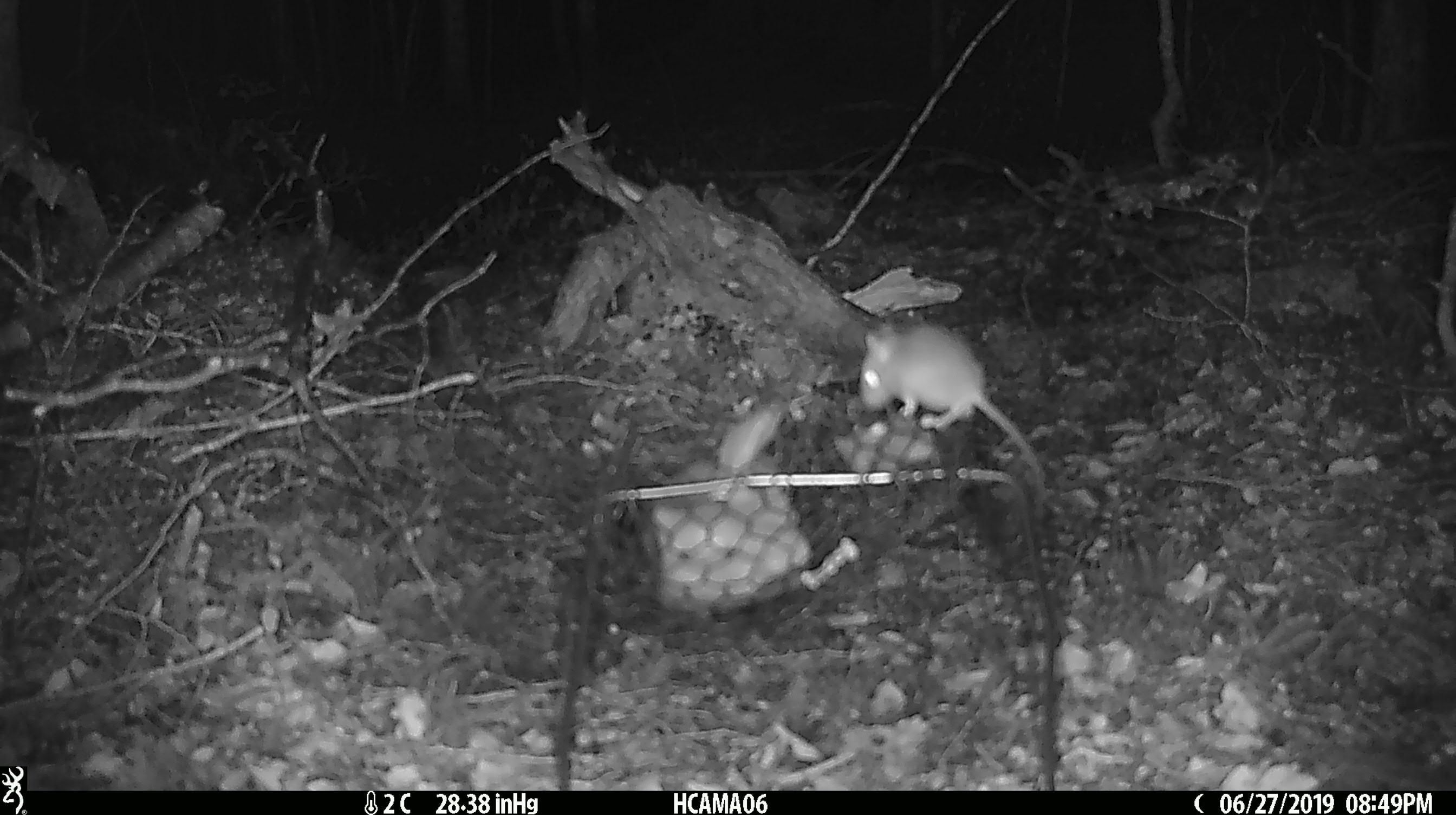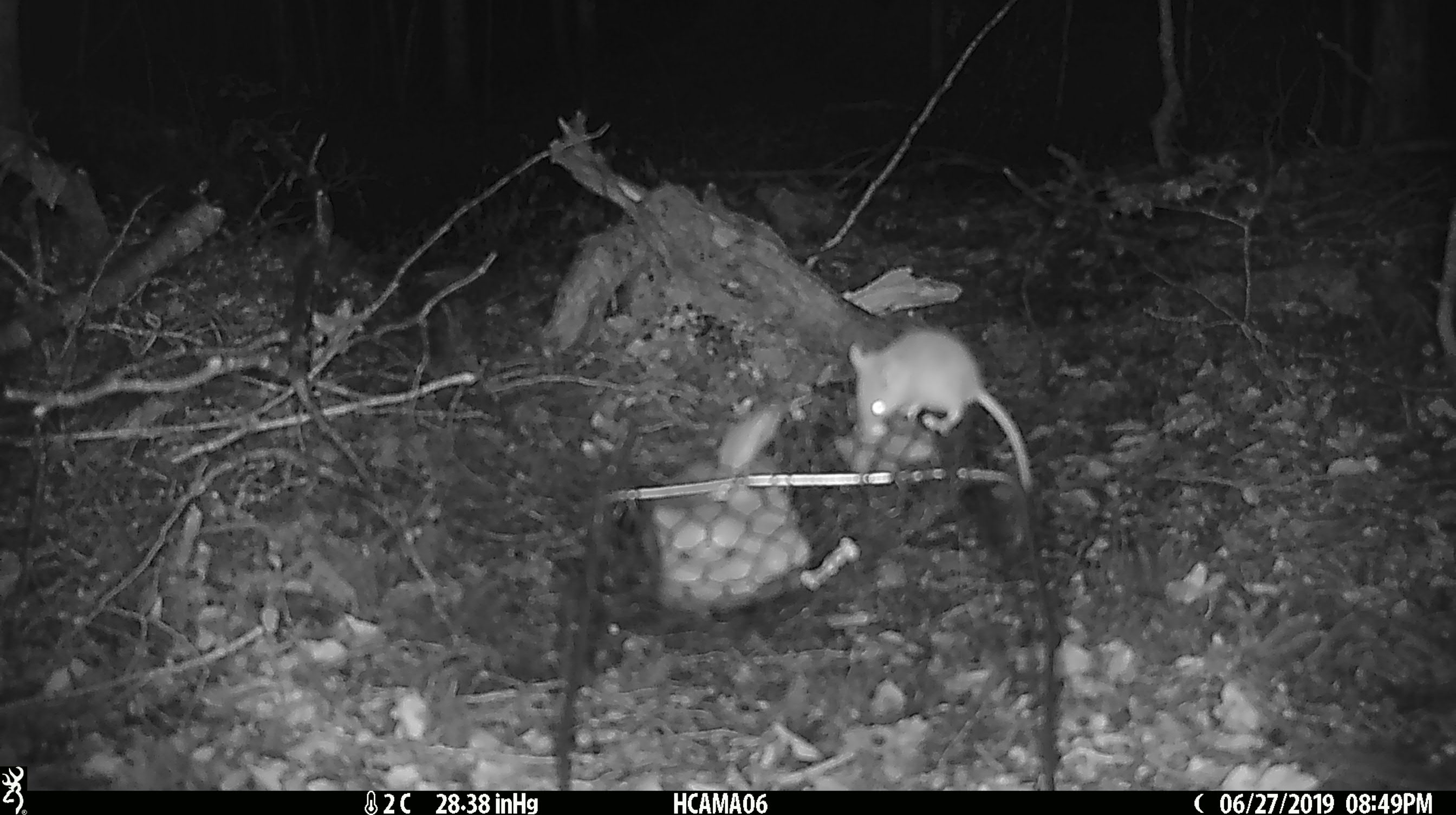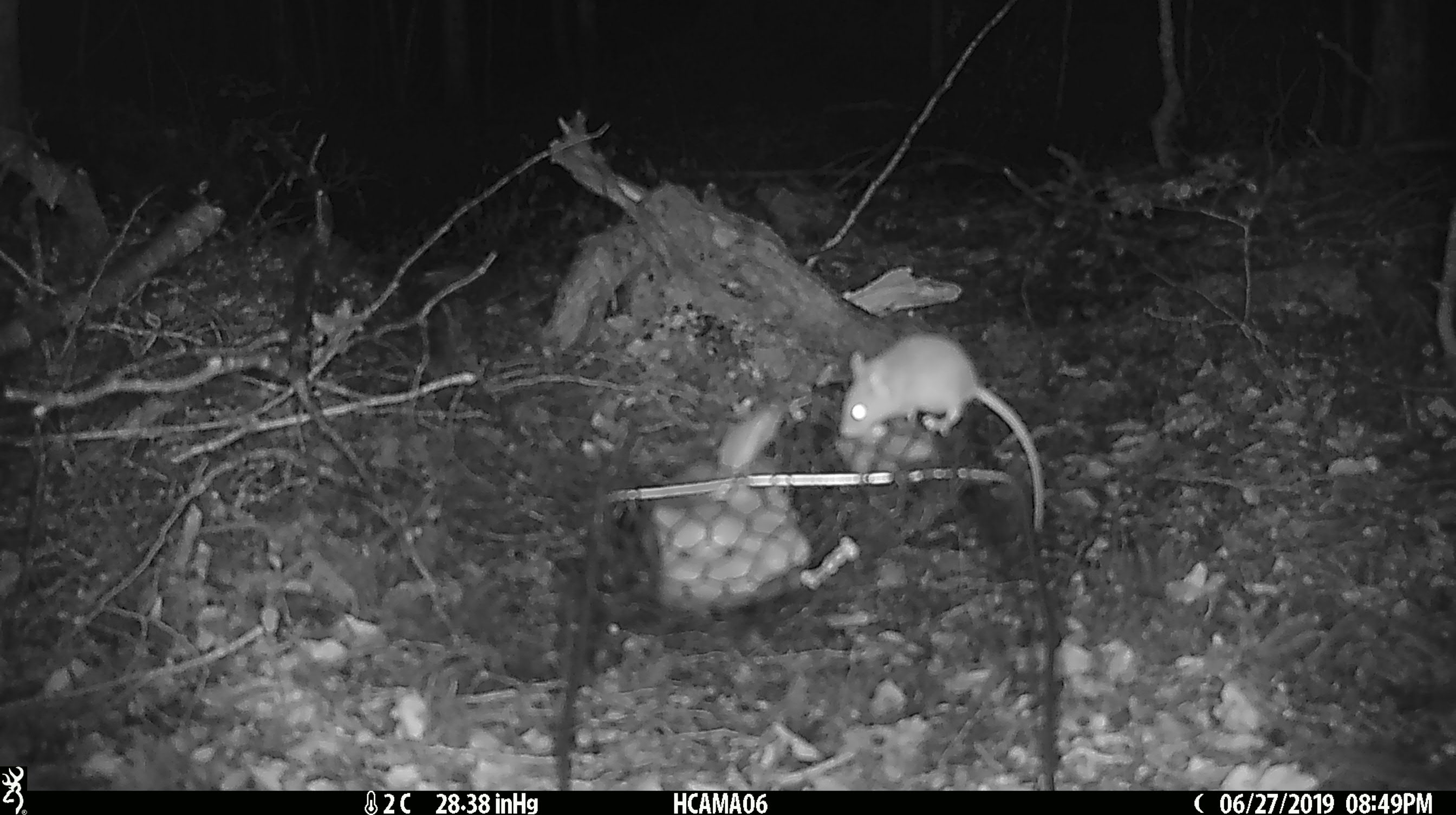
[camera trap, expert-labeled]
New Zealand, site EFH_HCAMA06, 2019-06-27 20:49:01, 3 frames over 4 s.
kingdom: Animalia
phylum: Chordata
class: Mammalia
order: Rodentia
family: Muridae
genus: Mus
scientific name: Mus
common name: mouse